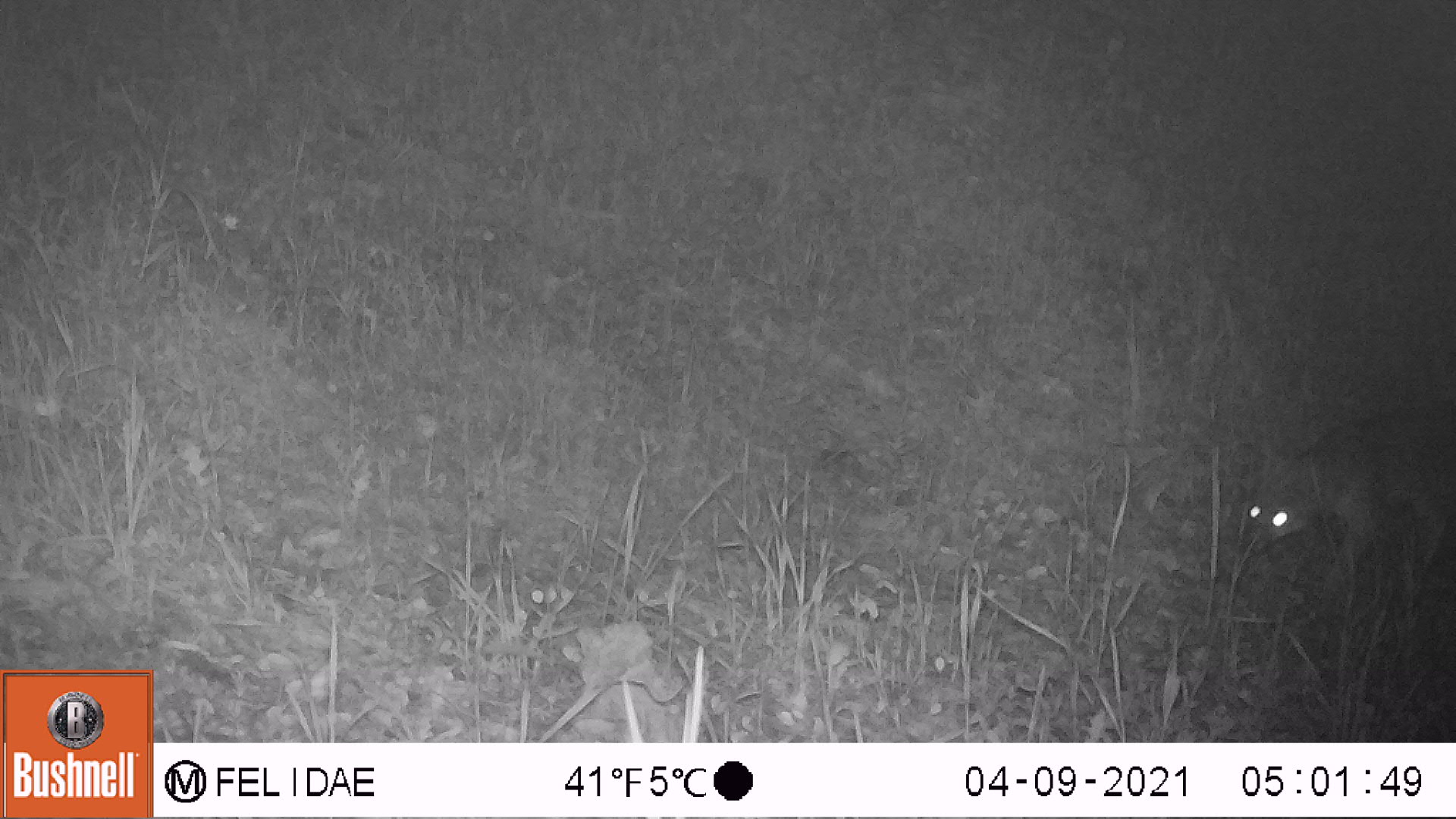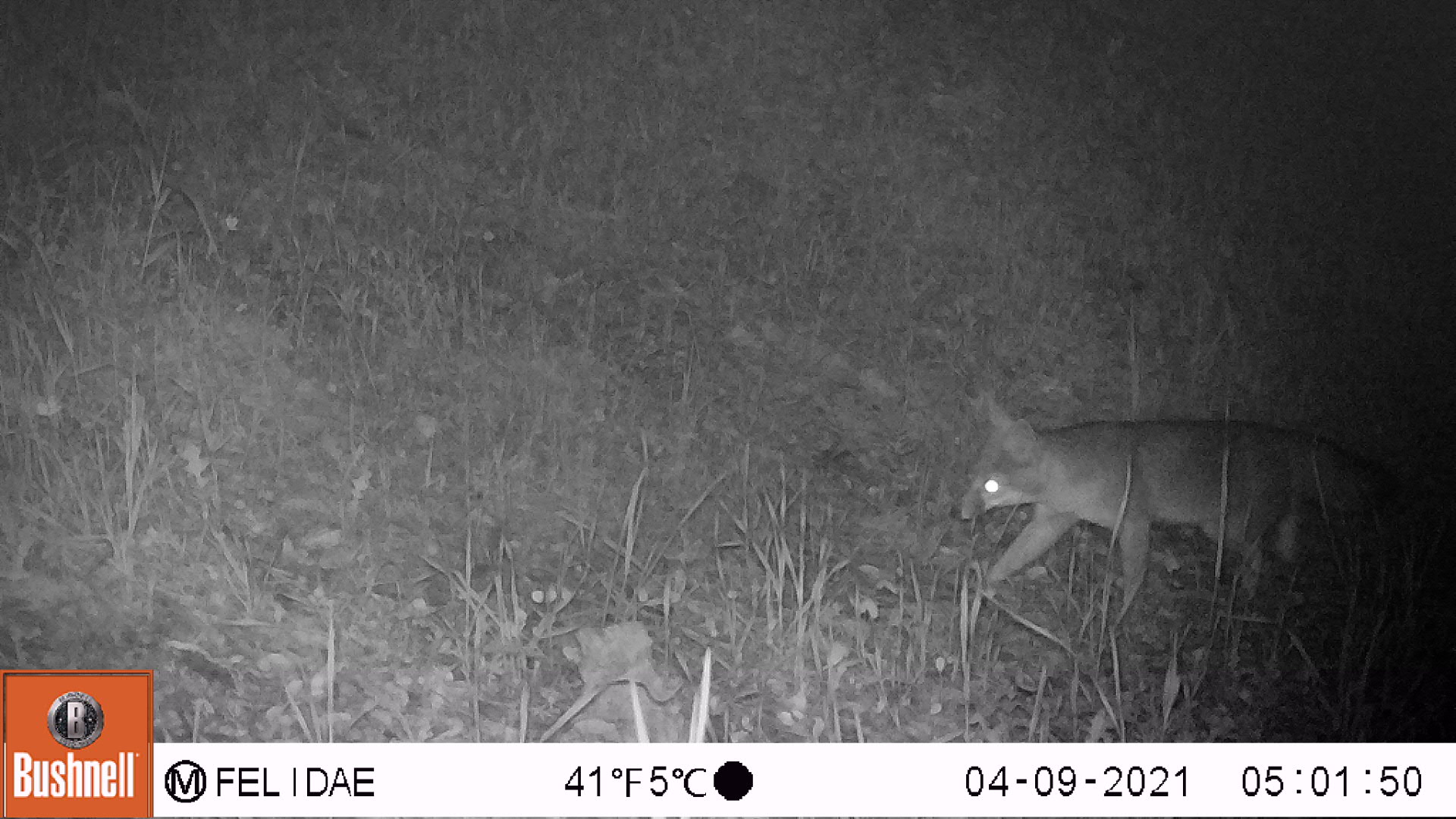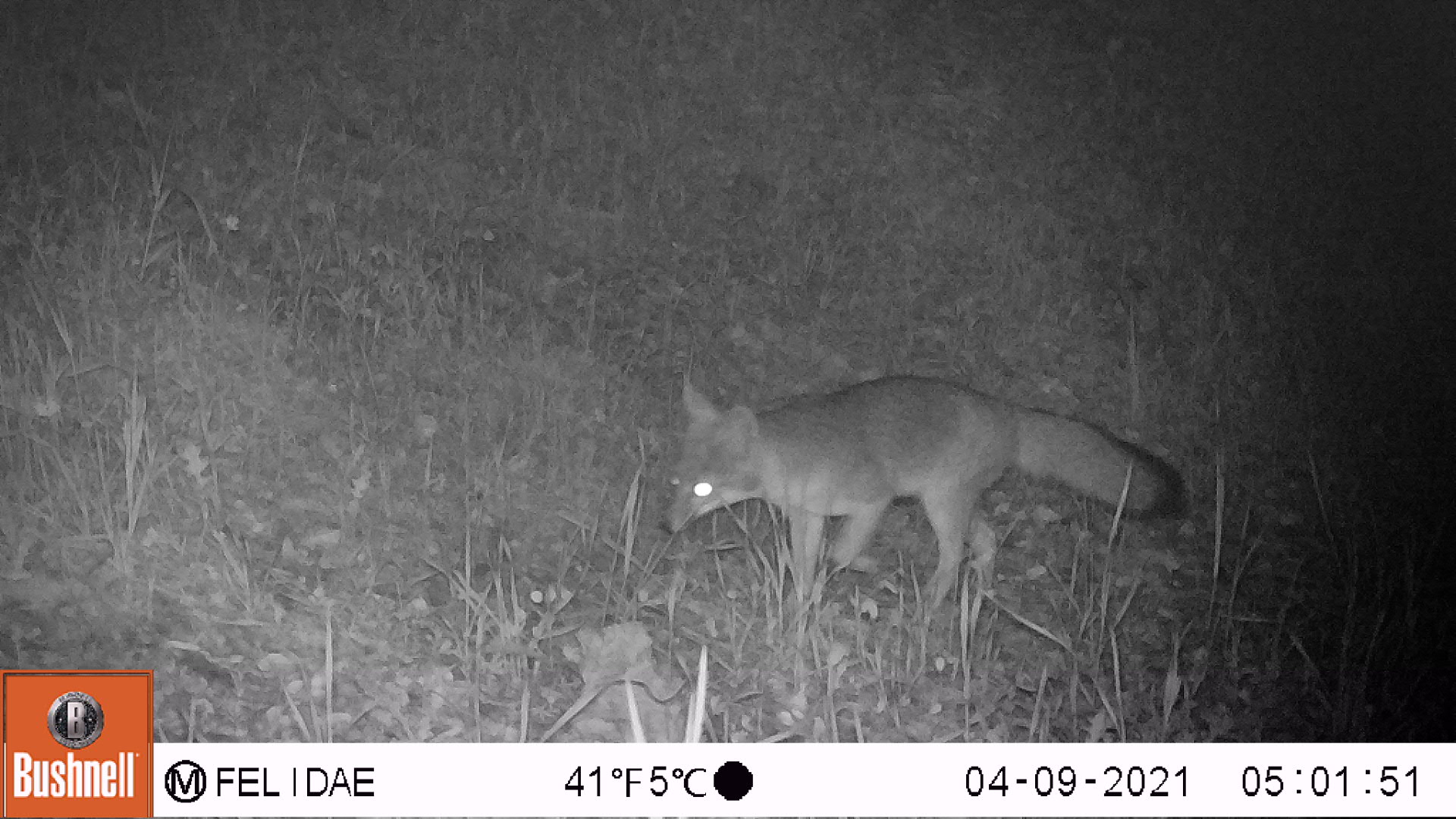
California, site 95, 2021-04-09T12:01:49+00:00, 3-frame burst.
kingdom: Animalia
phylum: Chordata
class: Mammalia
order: Carnivora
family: Canidae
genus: Urocyon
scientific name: Urocyon cinereoargenteus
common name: gray fox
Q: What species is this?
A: Gray fox (Urocyon cinereoargenteus).